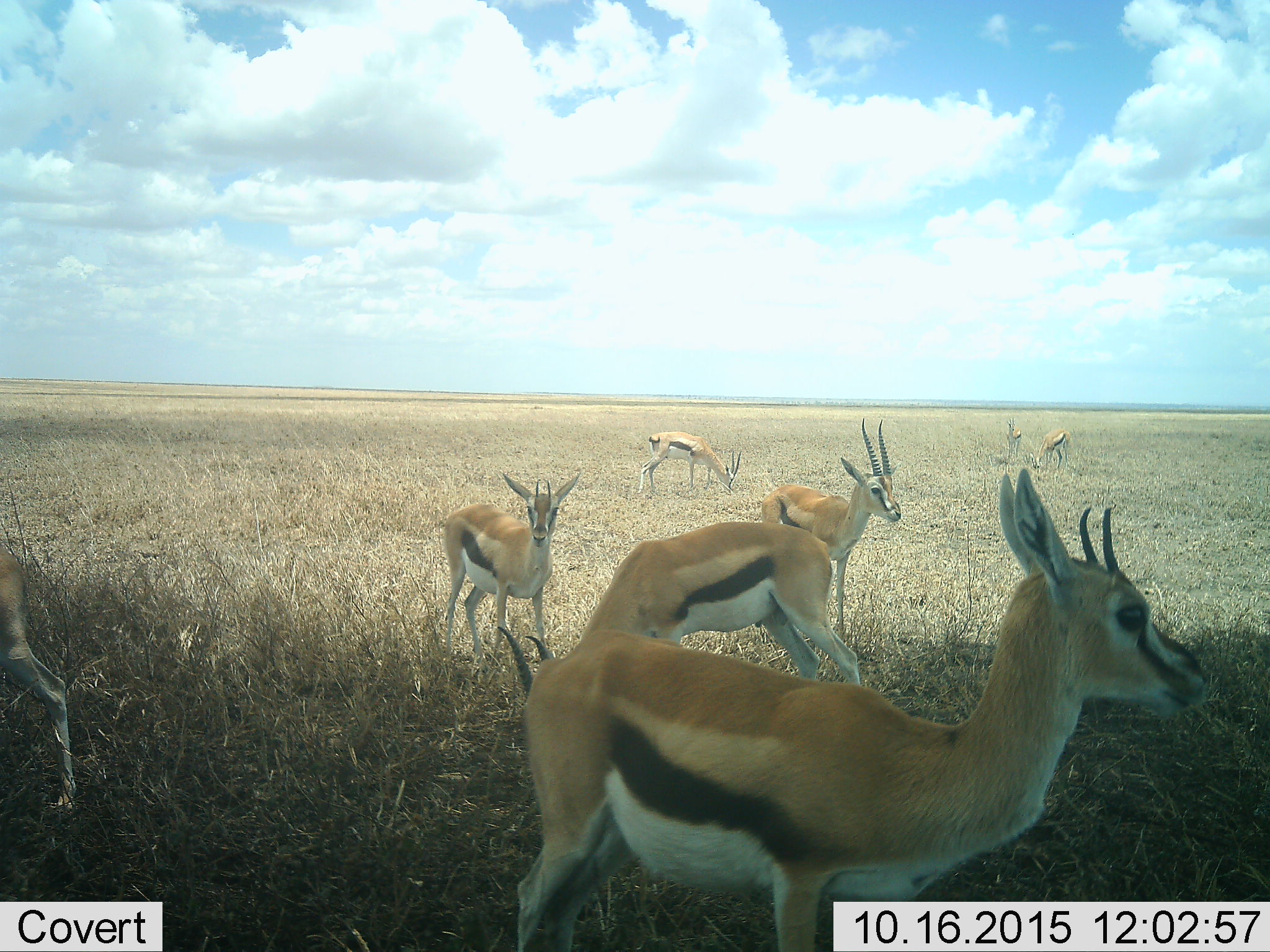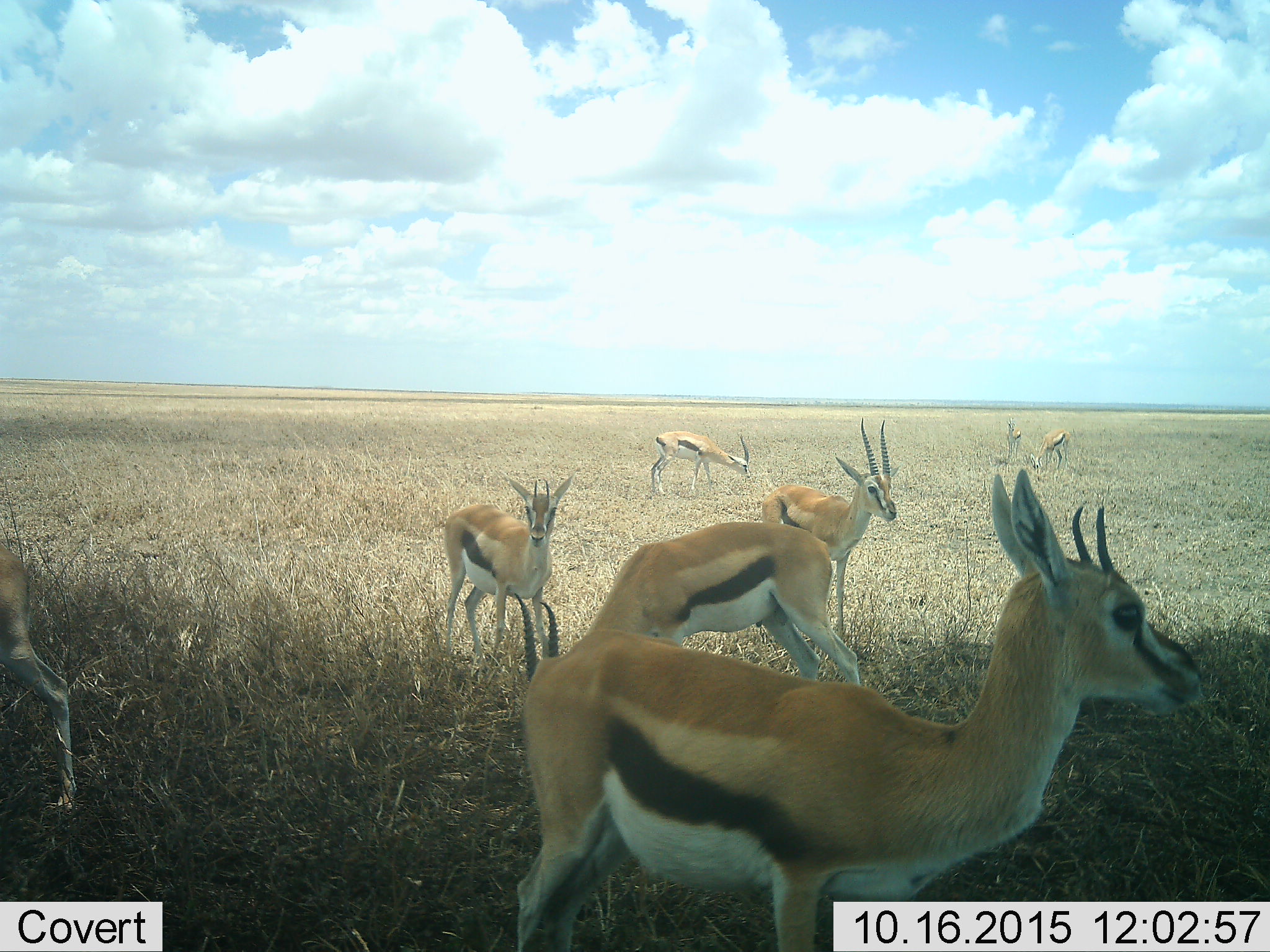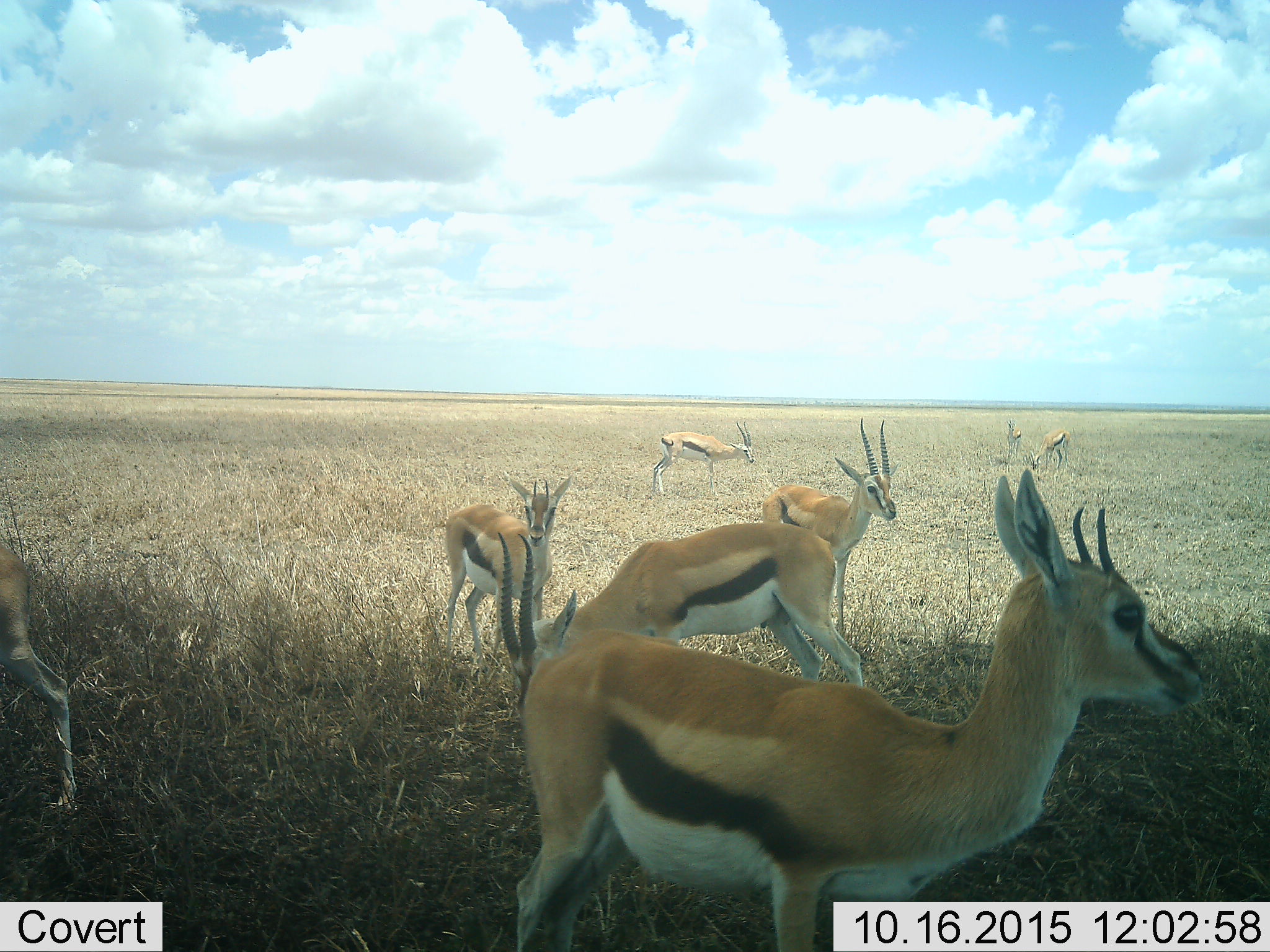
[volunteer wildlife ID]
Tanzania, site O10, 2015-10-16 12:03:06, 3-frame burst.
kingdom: Animalia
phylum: Chordata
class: Mammalia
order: Artiodactyla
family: Bovidae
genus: Eudorcas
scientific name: Eudorcas thomsonii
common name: thomson's gazelle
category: gazellethomsons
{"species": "gazellethomsons (thomson's gazelle) (Eudorcas thomsonii)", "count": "8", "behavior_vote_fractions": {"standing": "100%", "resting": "0%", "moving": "50%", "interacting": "12%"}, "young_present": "0%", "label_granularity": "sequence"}